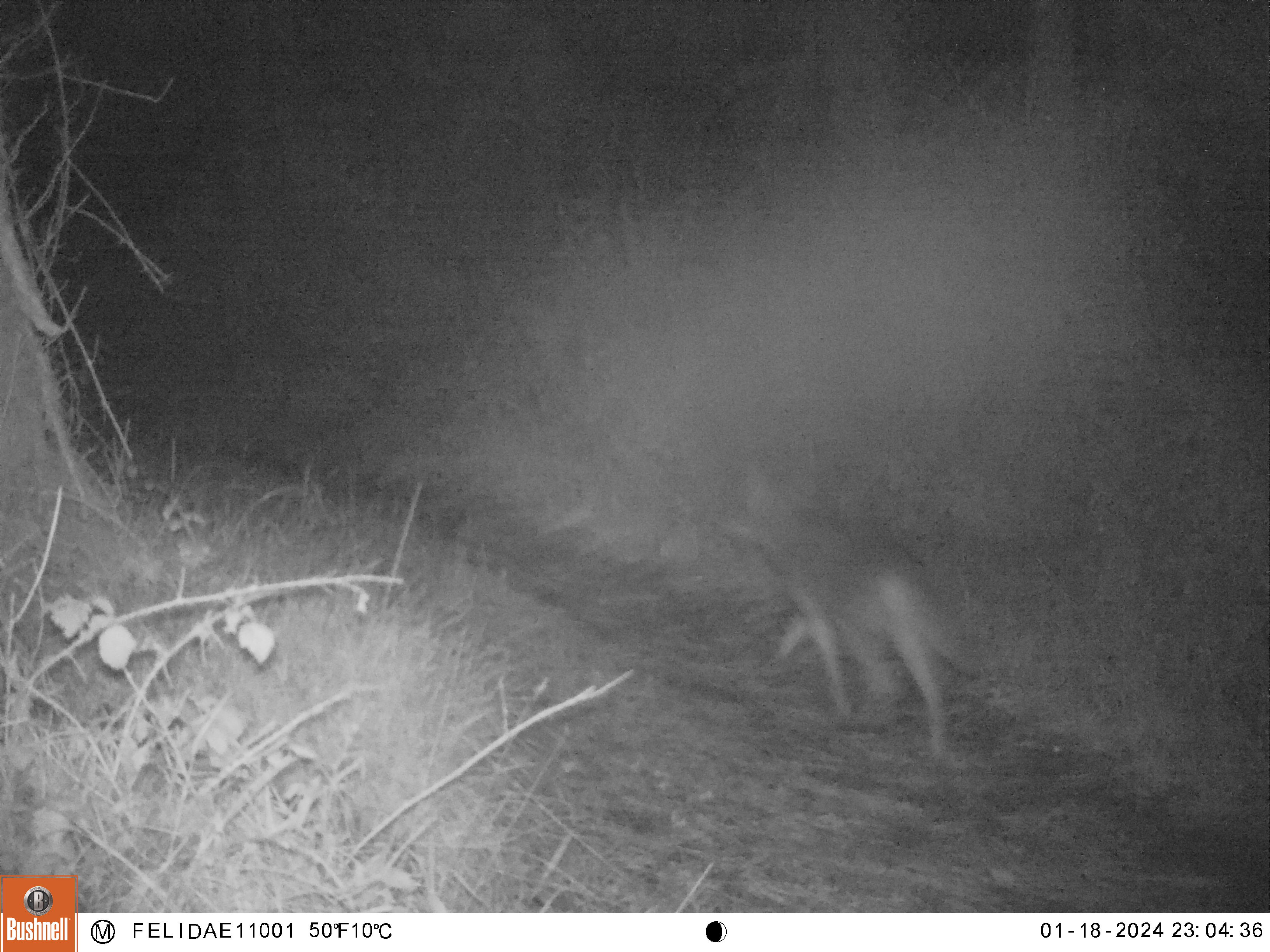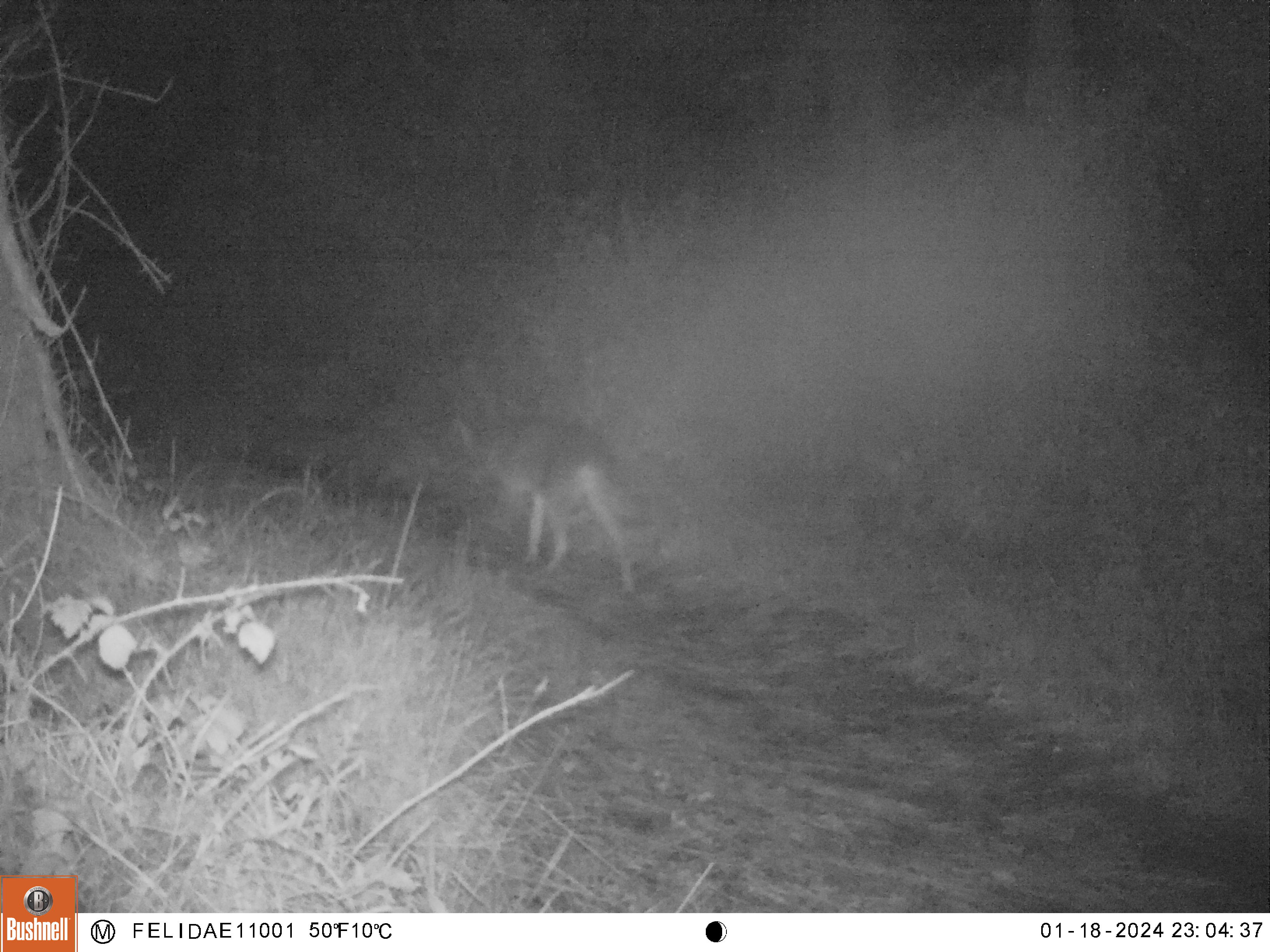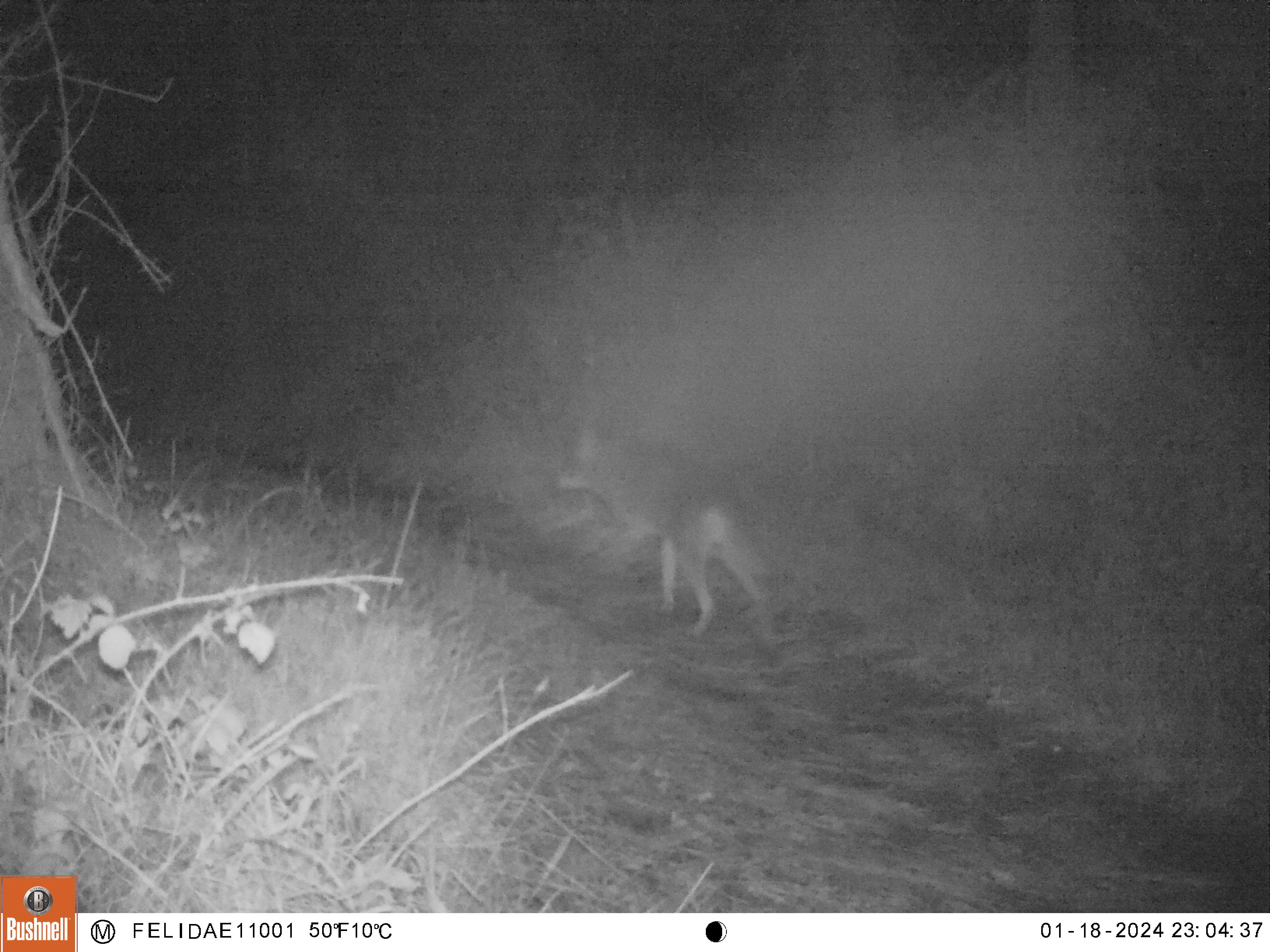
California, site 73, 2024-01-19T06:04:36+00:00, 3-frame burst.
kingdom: Animalia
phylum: Chordata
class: Mammalia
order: Carnivora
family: Canidae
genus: Canis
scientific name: Canis latrans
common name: coyote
Coyote (Canis latrans).